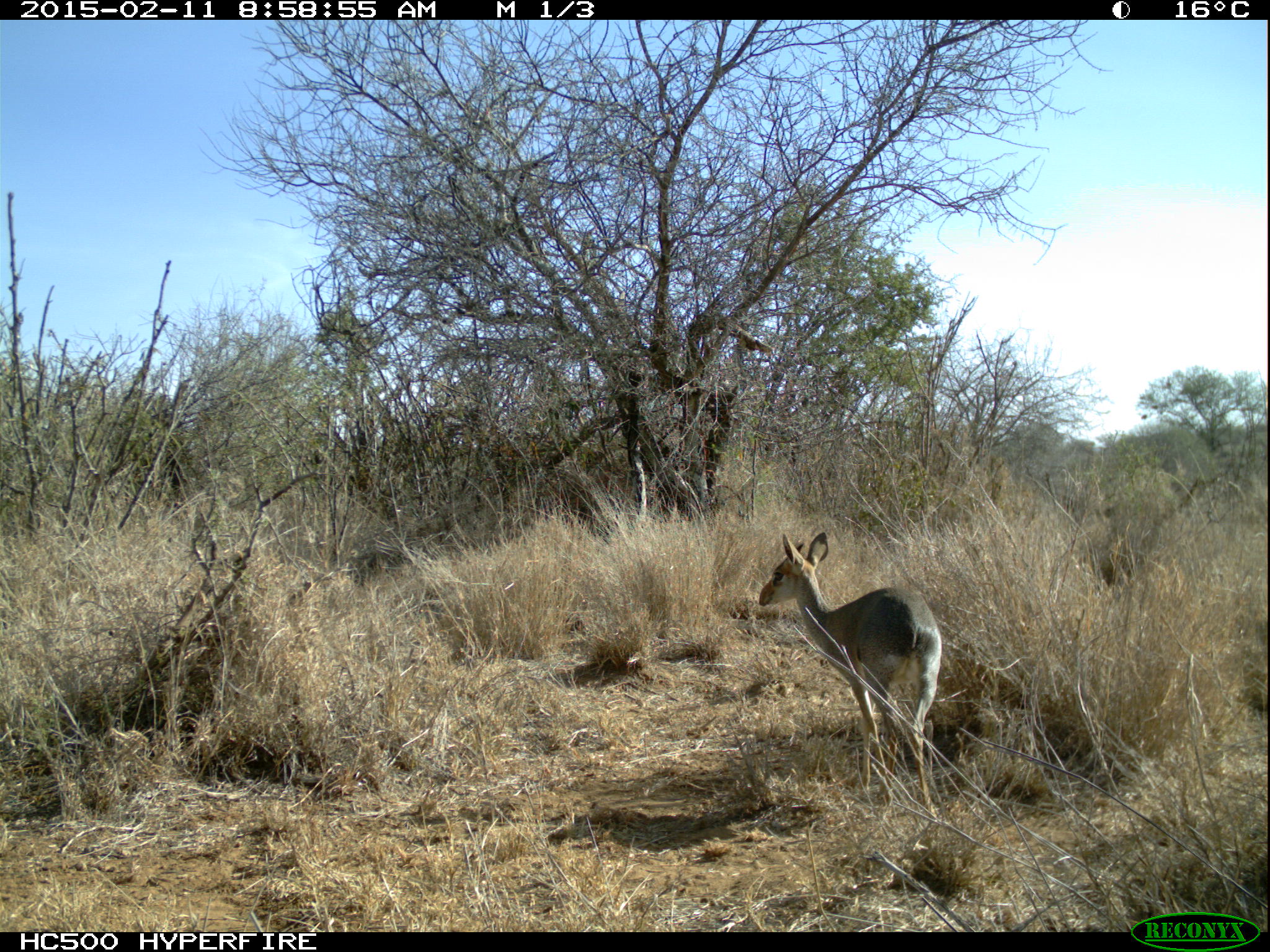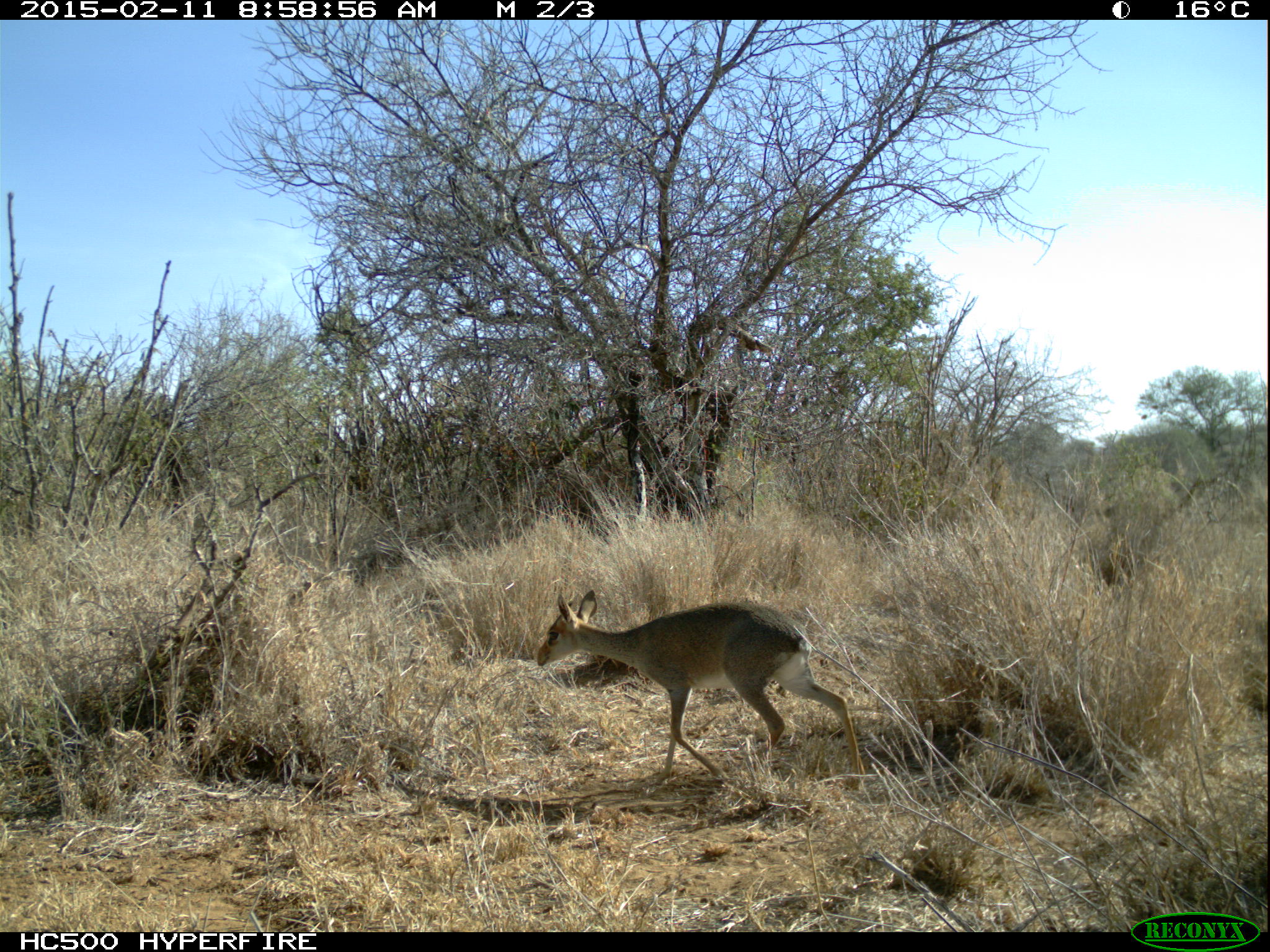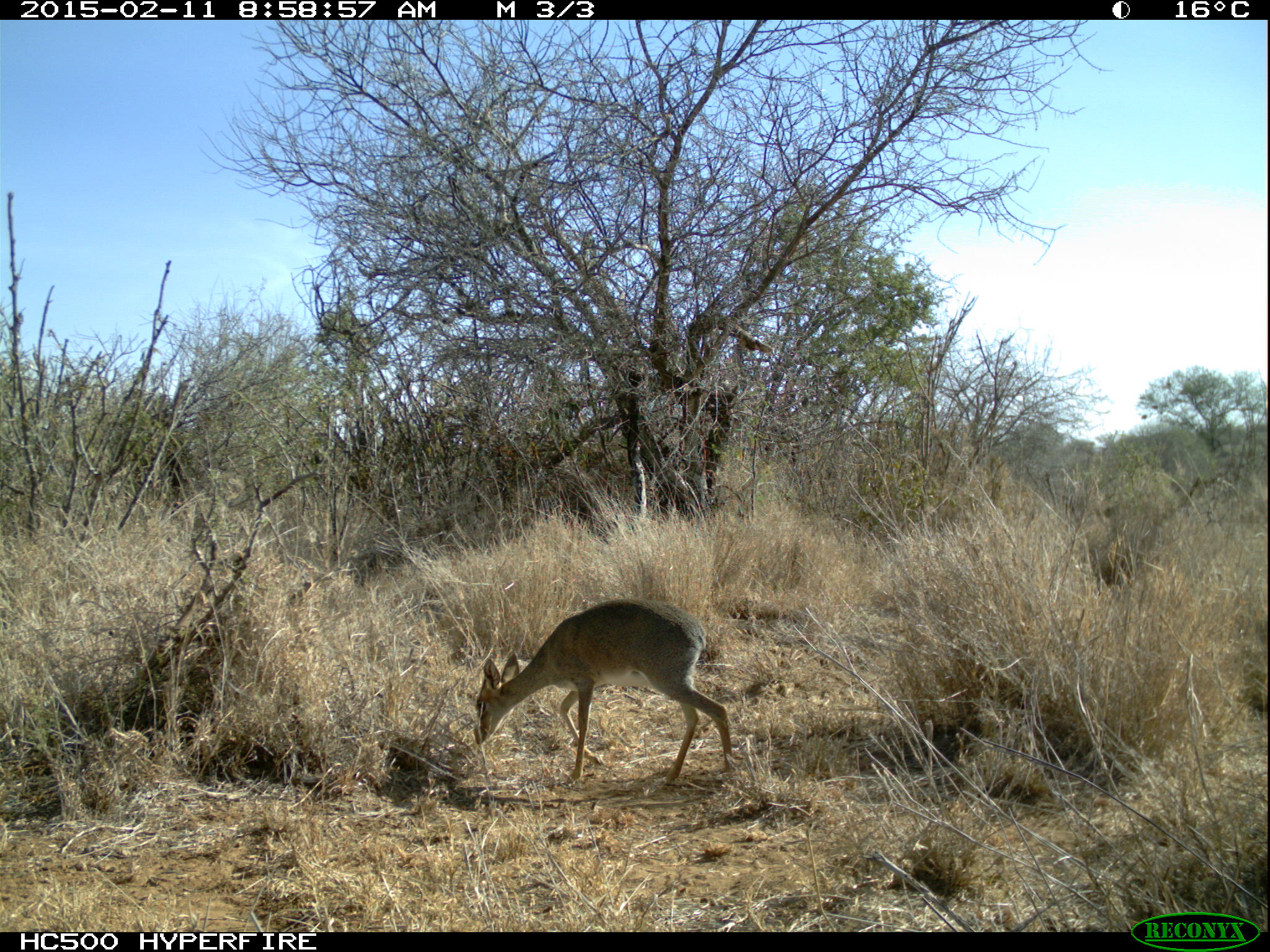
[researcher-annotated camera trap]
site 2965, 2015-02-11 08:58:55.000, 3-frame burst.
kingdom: Animalia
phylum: Chordata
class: Mammalia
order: Artiodactyla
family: Bovidae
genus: Madoqua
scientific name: Madoqua guentheri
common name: günther's dik-dik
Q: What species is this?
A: Madoqua guentheri (günther's dik-dik).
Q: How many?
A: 1.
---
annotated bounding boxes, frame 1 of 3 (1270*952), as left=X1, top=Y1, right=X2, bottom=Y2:
madoqua guentheri: left=755, top=531, right=941, bottom=813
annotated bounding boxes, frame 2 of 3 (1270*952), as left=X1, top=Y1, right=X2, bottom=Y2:
madoqua guentheri: left=534, top=589, right=866, bottom=782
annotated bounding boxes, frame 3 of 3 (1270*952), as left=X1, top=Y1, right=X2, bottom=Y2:
madoqua guentheri: left=473, top=596, right=734, bottom=783